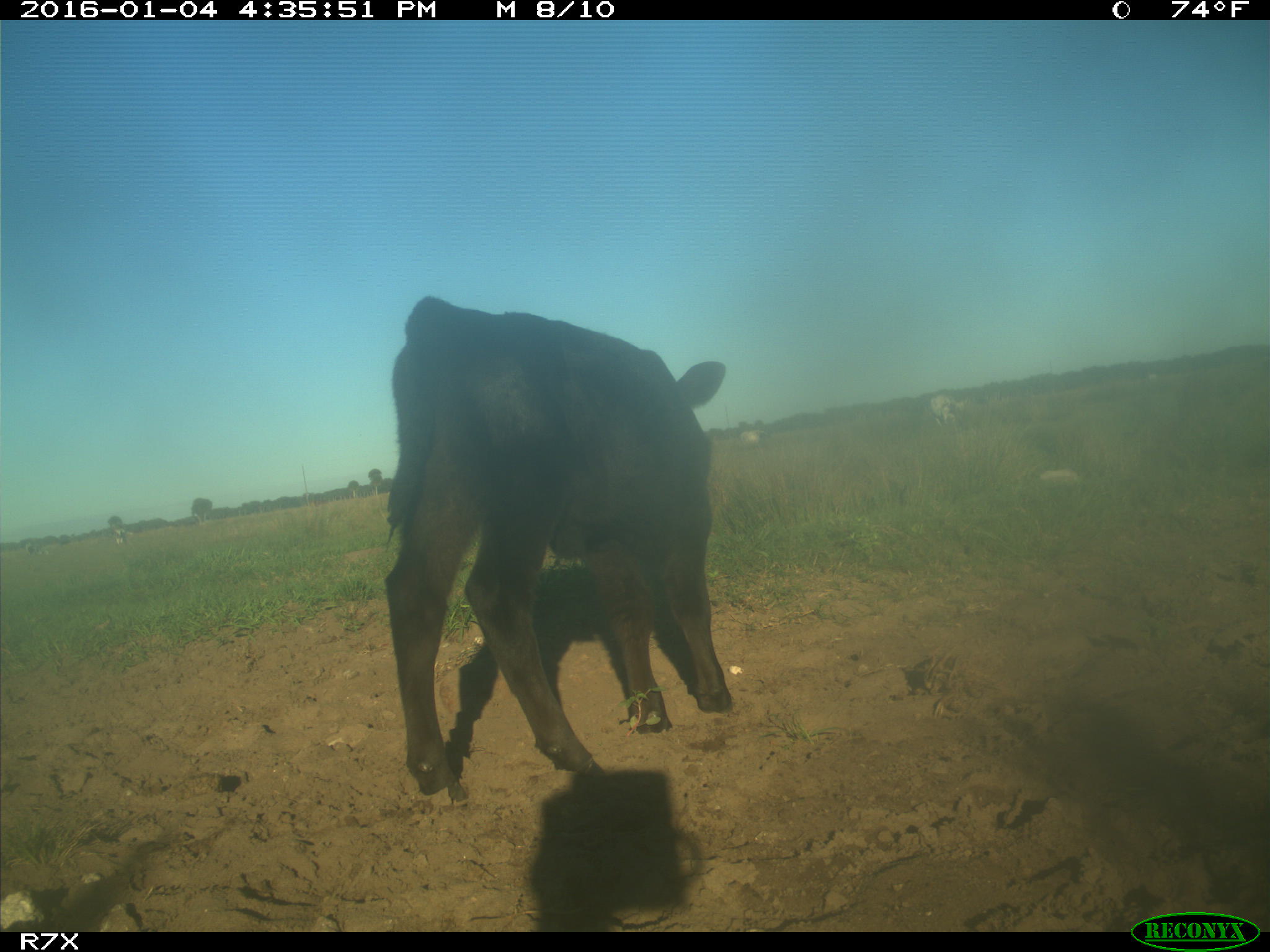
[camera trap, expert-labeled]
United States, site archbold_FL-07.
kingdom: Animalia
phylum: Chordata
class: Mammalia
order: Artiodactyla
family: Bovidae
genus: Bos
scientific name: Bos taurus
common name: domestic cow